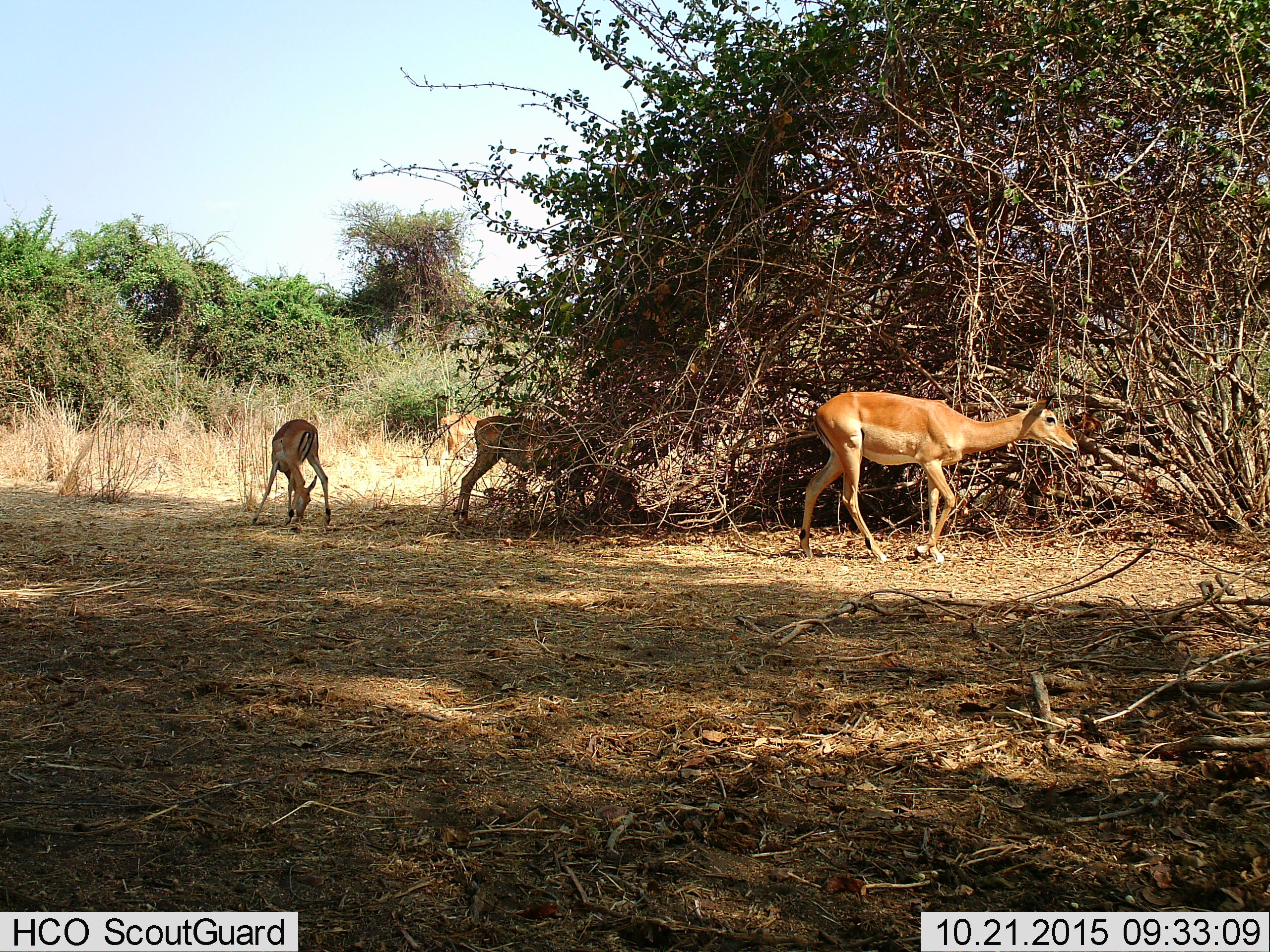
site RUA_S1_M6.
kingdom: Animalia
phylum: Chordata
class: Mammalia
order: Artiodactyla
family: Bovidae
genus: Aepyceros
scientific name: Aepyceros melampus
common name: impala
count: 3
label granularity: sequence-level